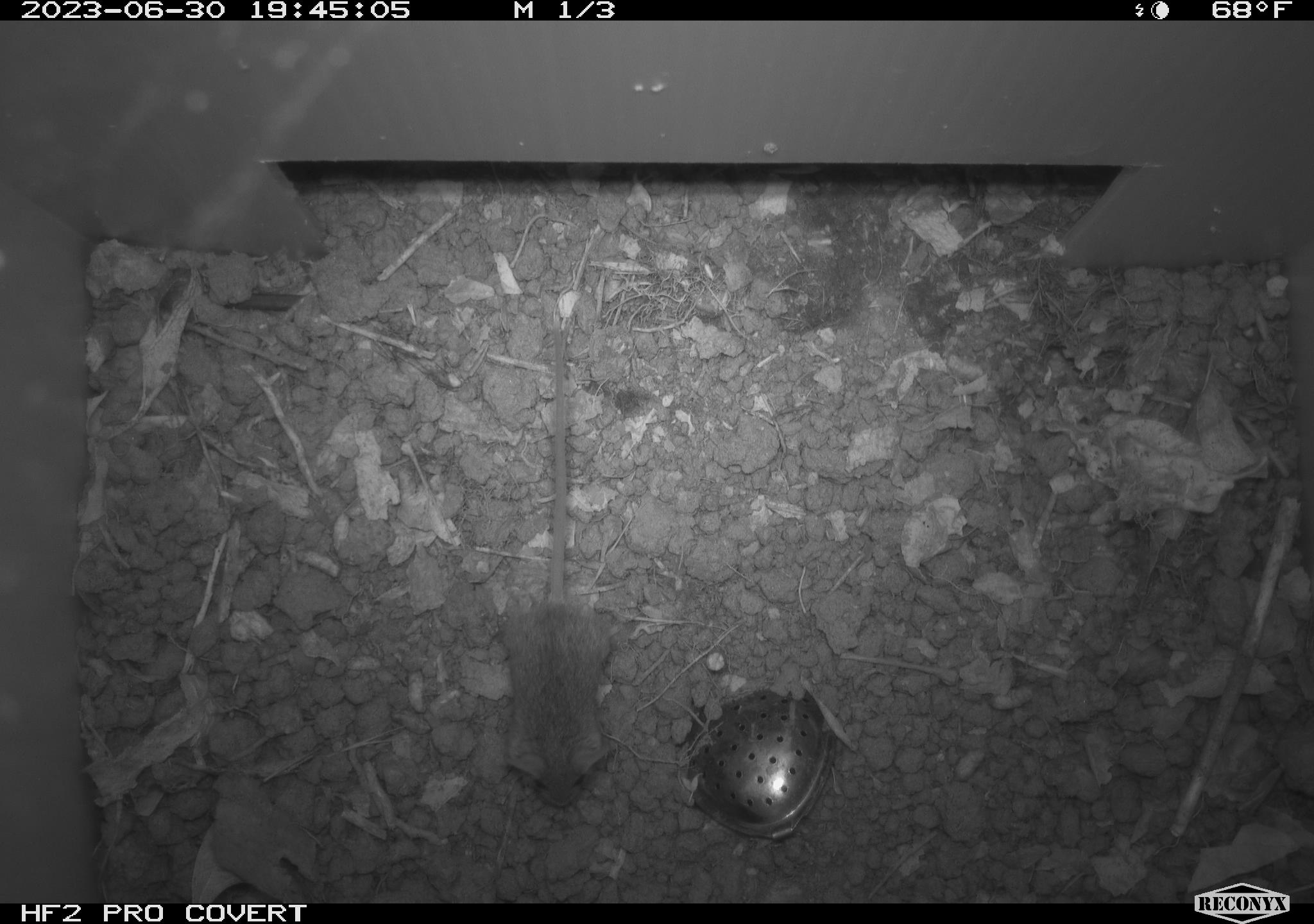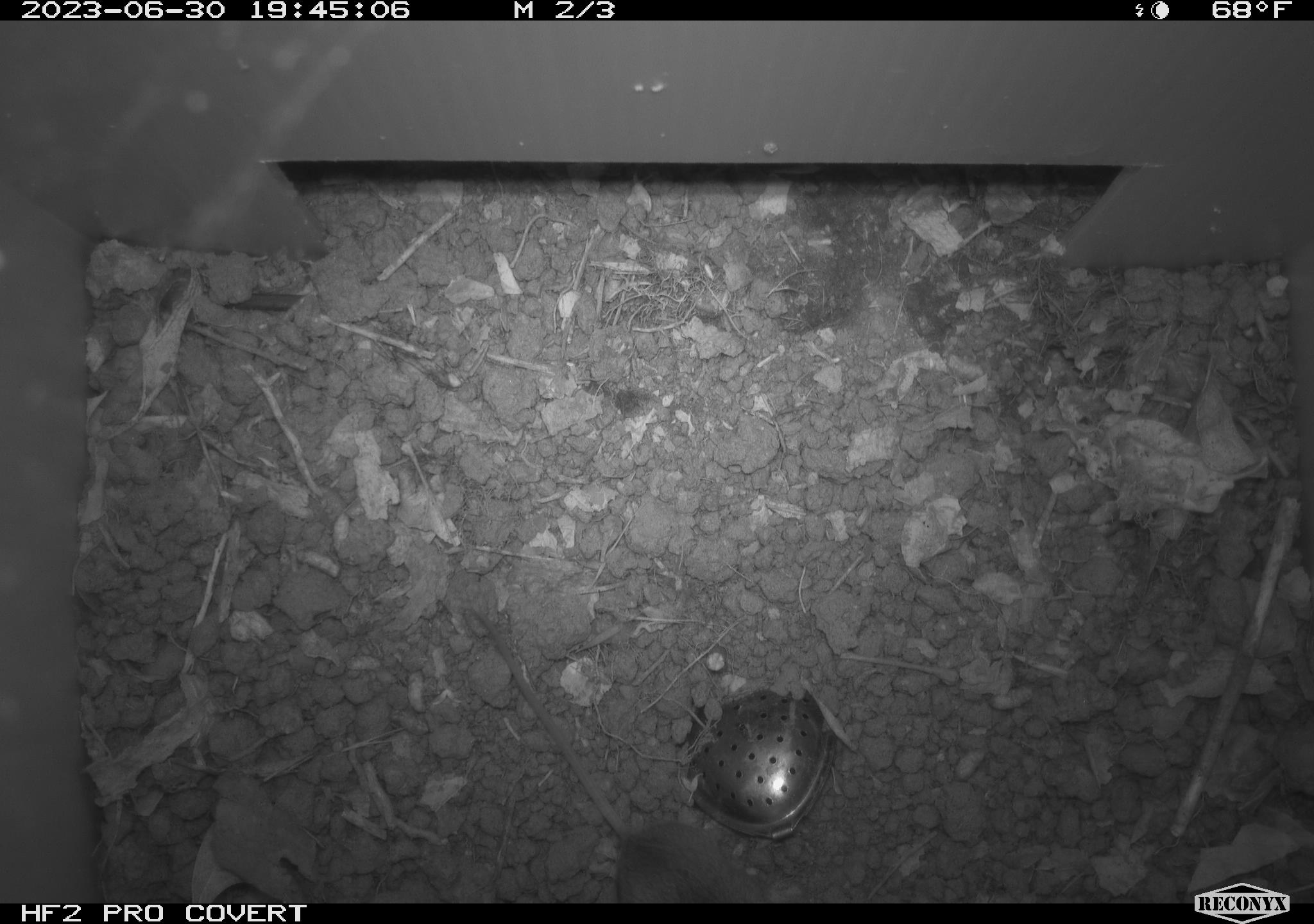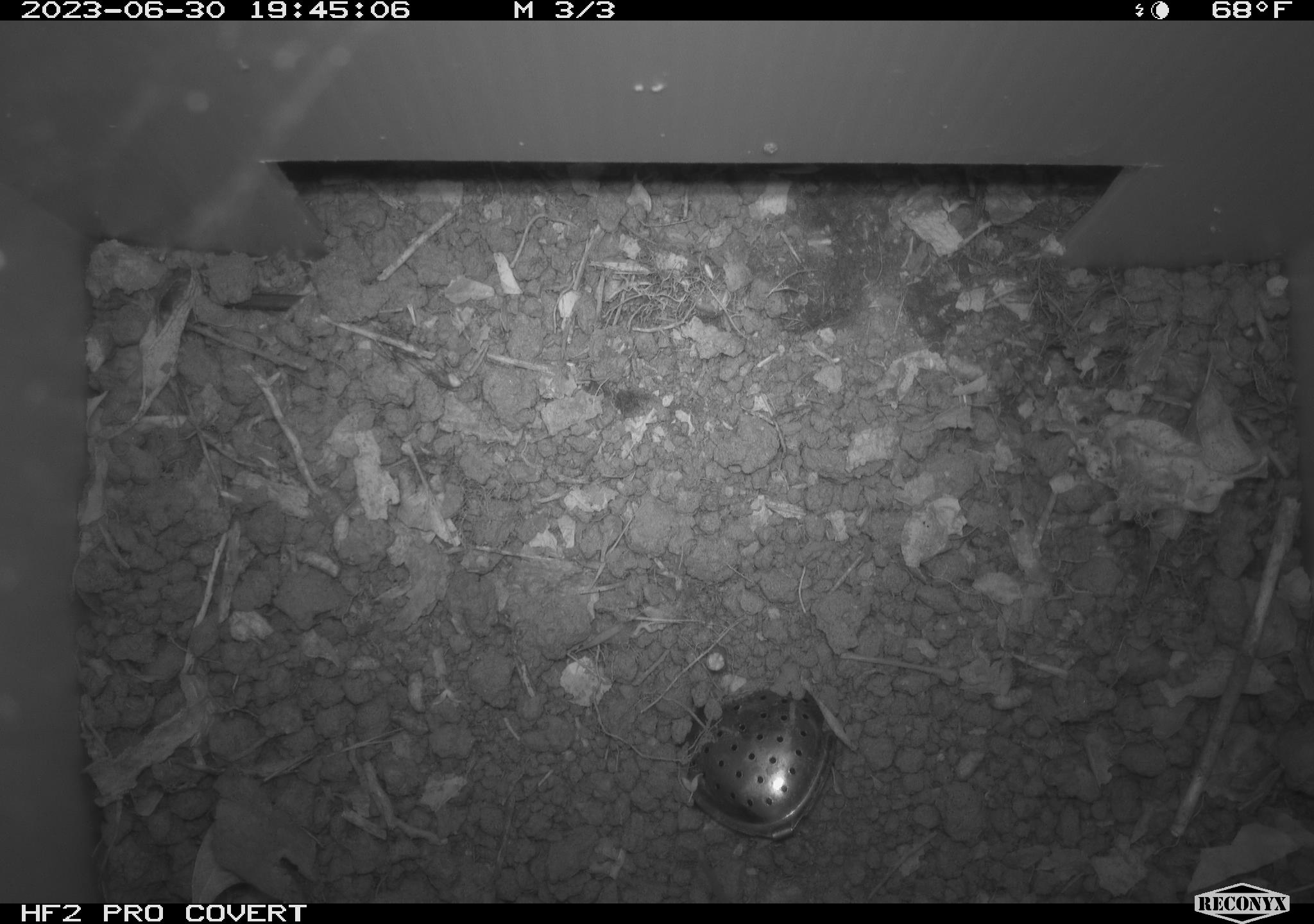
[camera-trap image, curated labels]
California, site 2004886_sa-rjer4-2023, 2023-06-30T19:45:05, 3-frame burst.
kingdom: Animalia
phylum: Chordata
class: Mammalia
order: Rodentia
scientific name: Rodentia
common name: mouse species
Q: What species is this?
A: Mouse species (Rodentia).